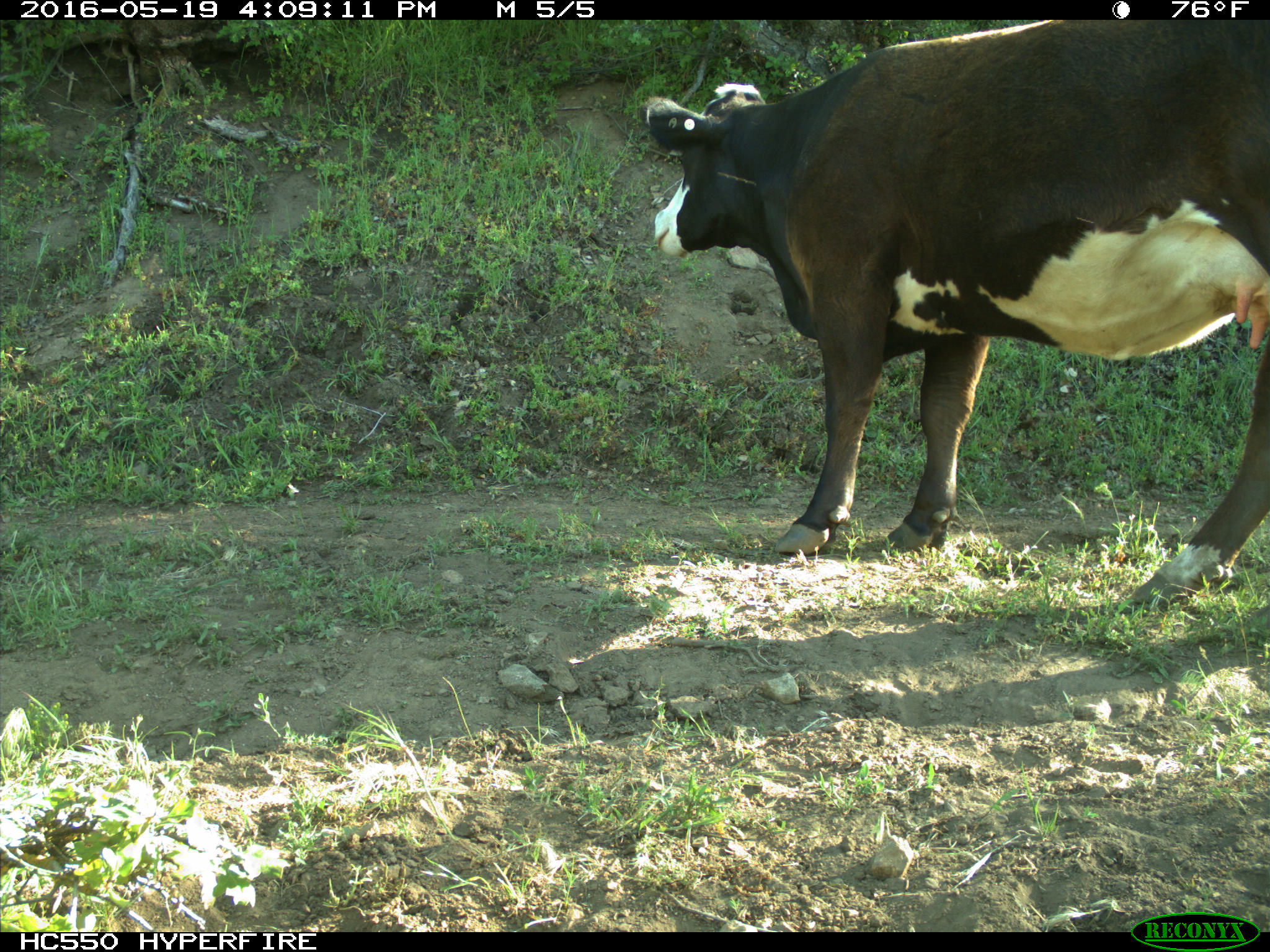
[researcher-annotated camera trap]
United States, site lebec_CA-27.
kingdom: Animalia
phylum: Chordata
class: Mammalia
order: Artiodactyla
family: Bovidae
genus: Bos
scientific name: Bos taurus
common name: domestic cow